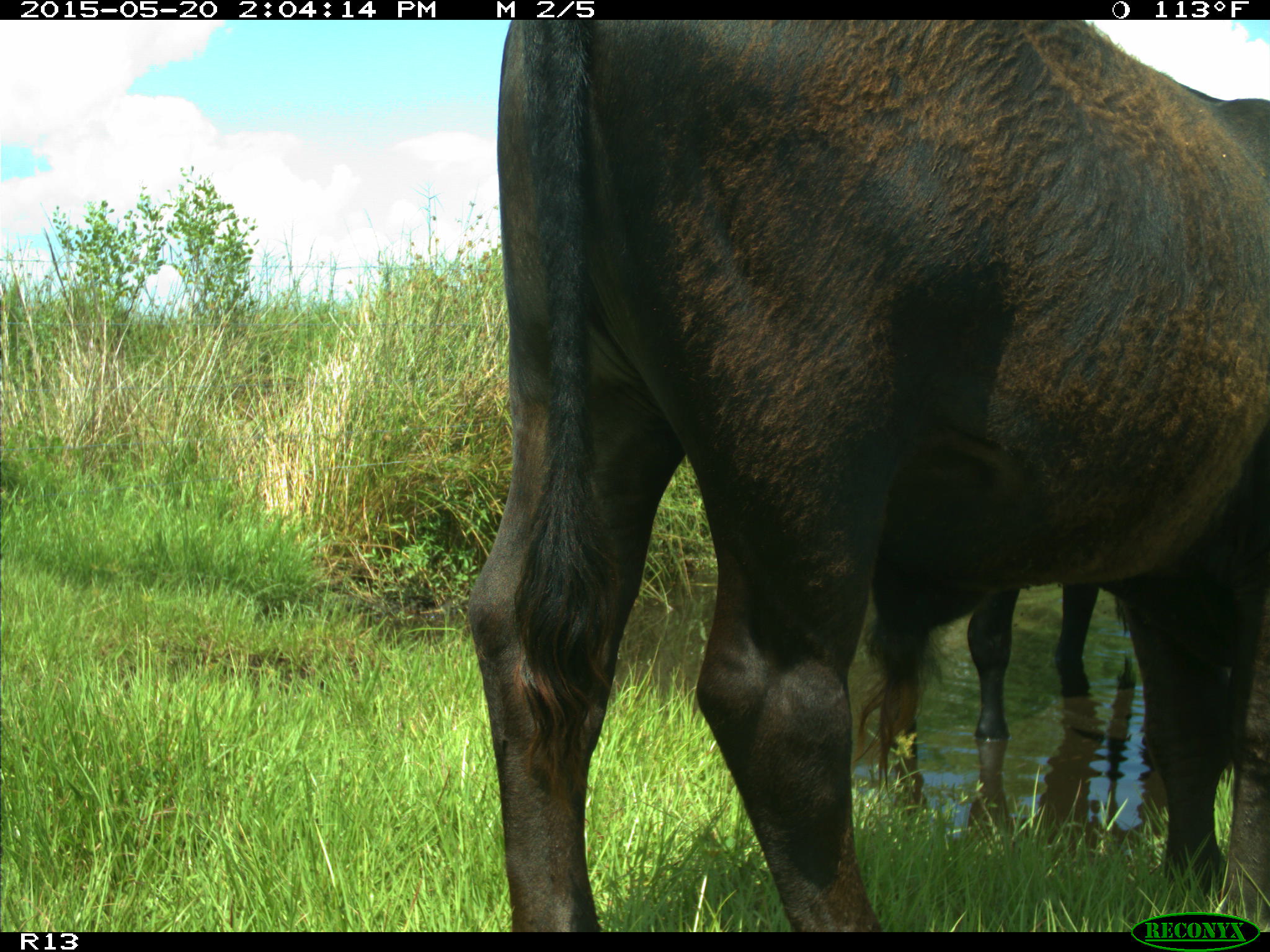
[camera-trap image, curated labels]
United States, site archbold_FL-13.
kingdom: Animalia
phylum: Chordata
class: Mammalia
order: Artiodactyla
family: Bovidae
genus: Bos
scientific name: Bos taurus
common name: domestic cow